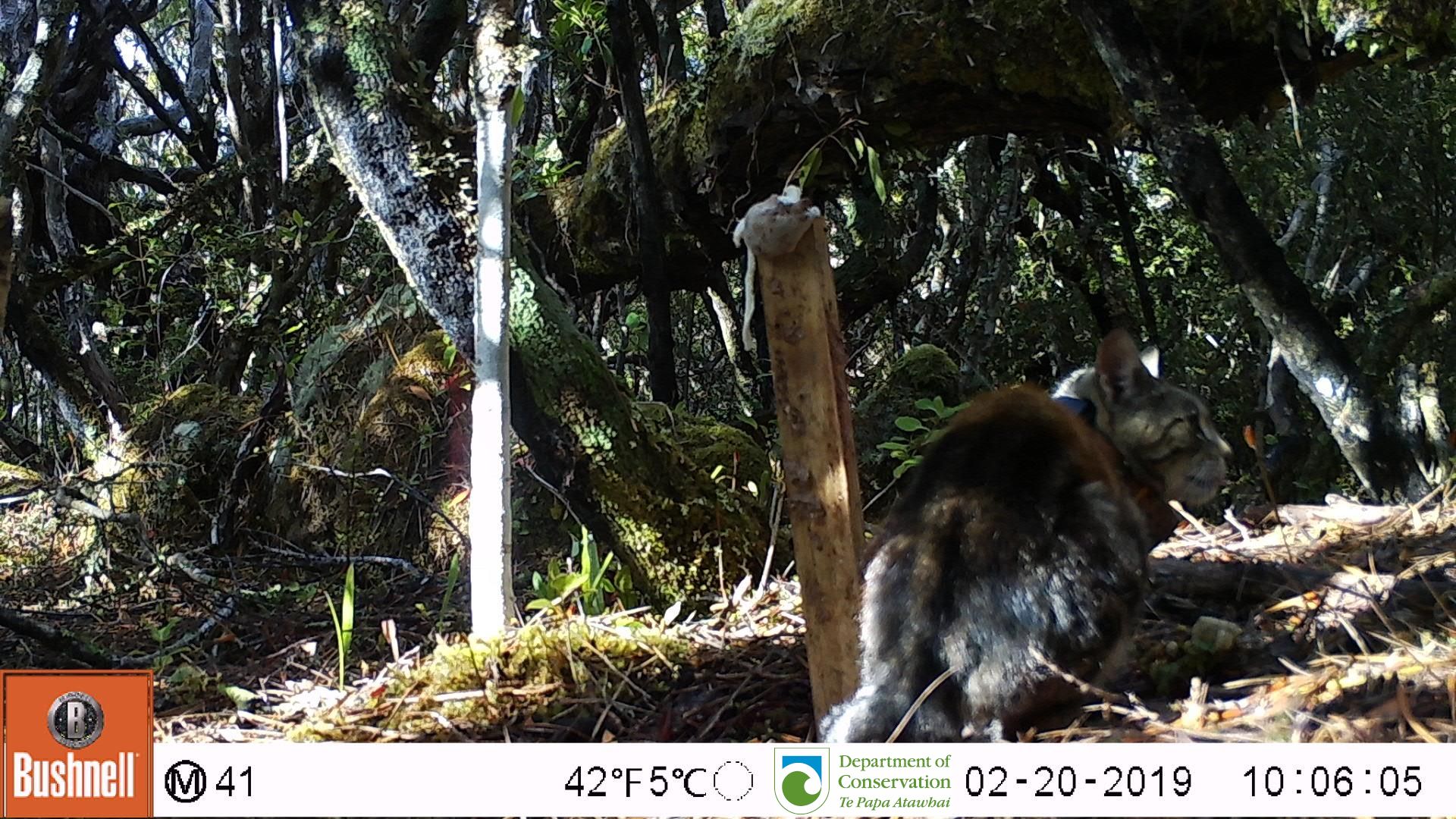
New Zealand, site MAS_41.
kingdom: Animalia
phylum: Chordata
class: Mammalia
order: Carnivora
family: Felidae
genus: Felis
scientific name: Felis catus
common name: domestic cat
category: cat